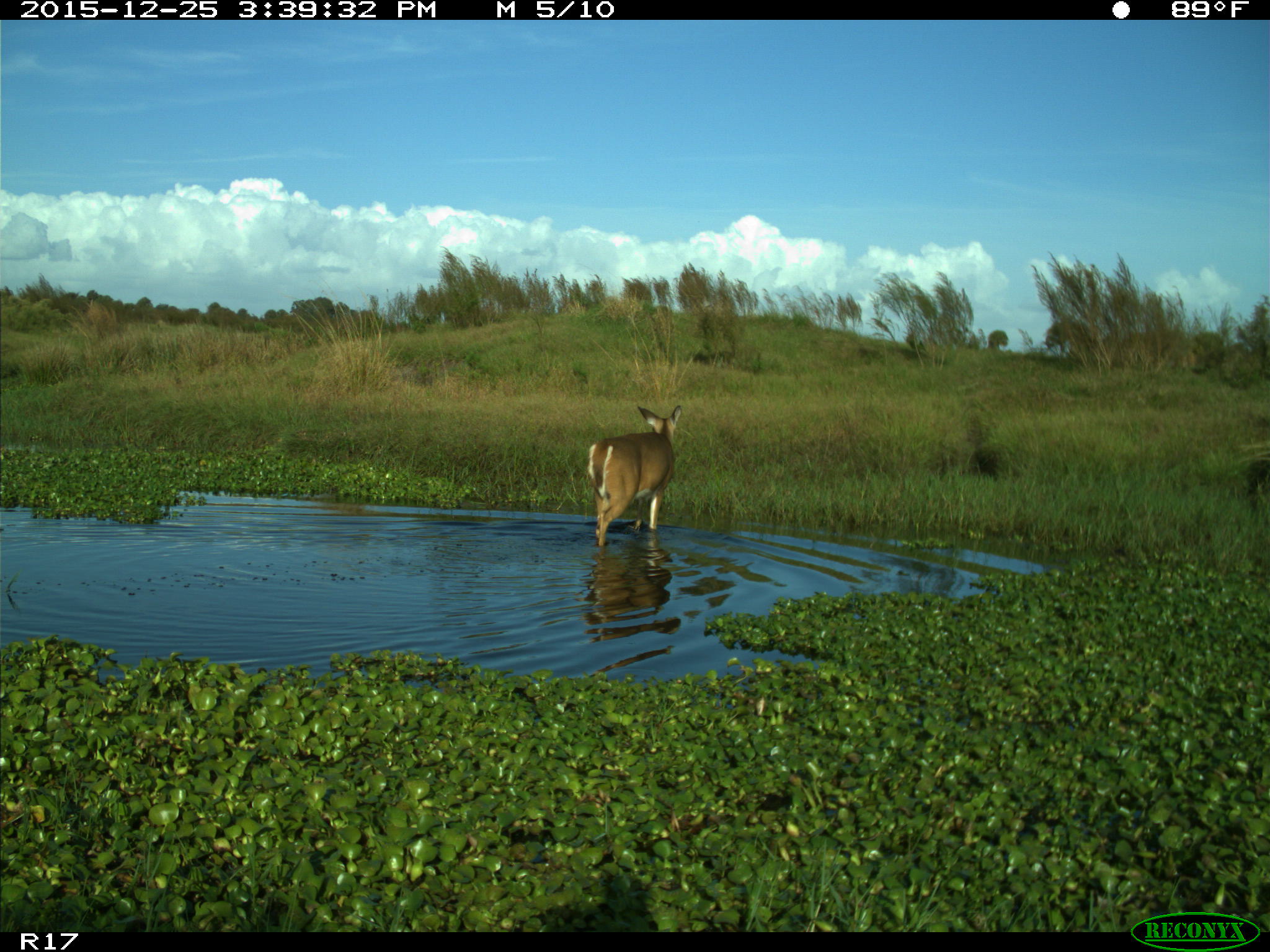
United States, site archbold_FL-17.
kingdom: Animalia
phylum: Chordata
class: Mammalia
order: Artiodactyla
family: Cervidae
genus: Odocoileus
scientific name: Odocoileus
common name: deer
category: unidentified deer